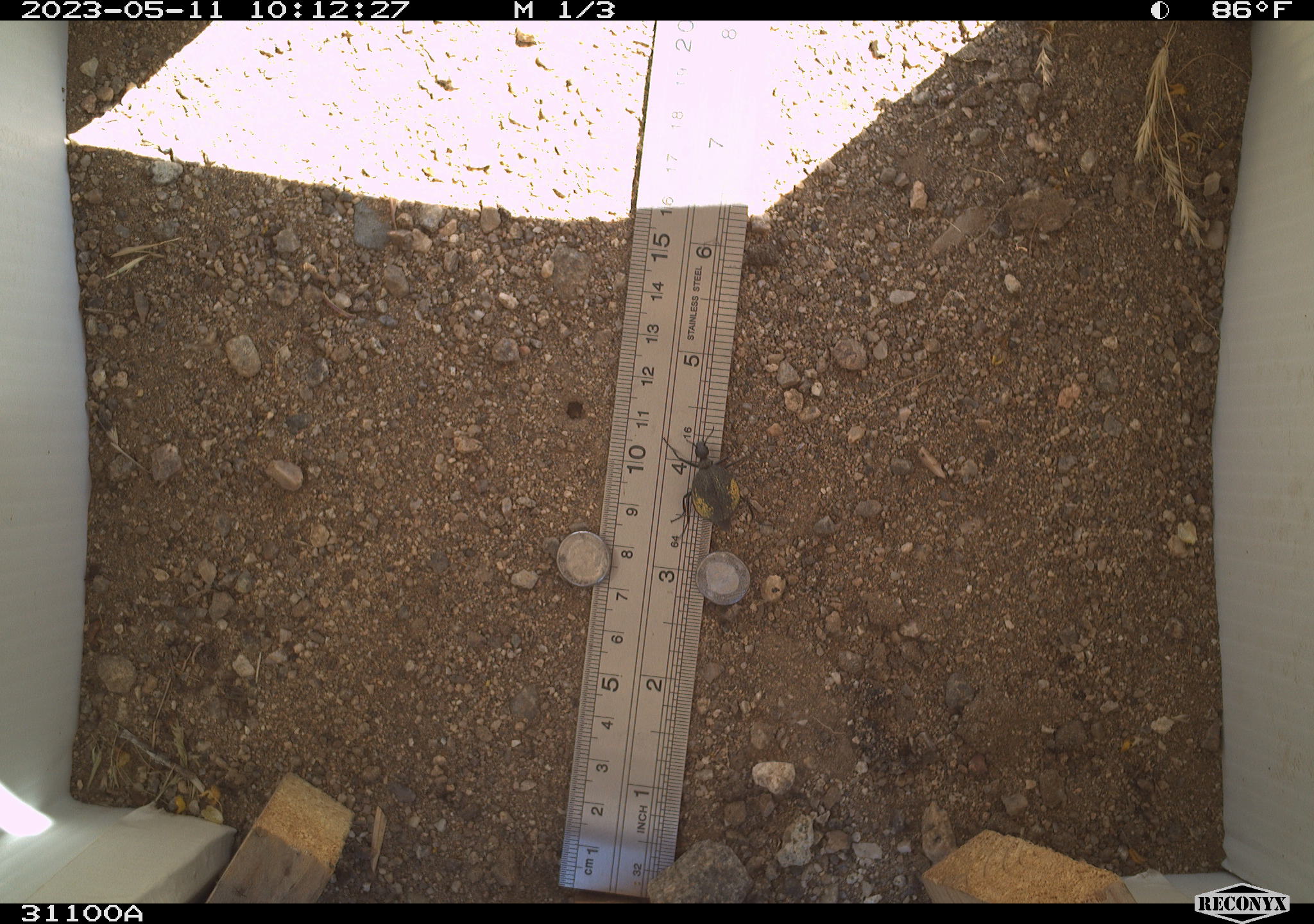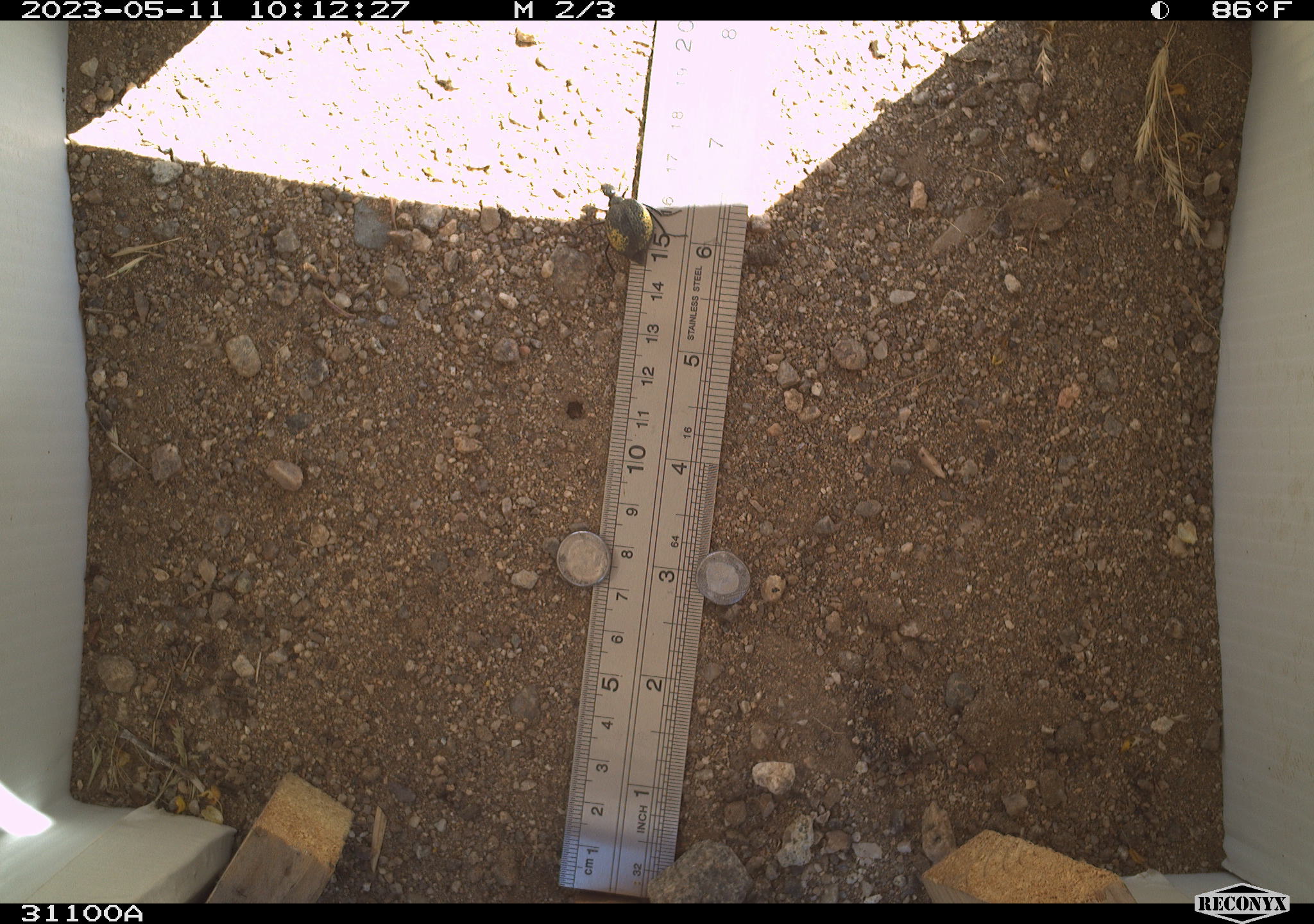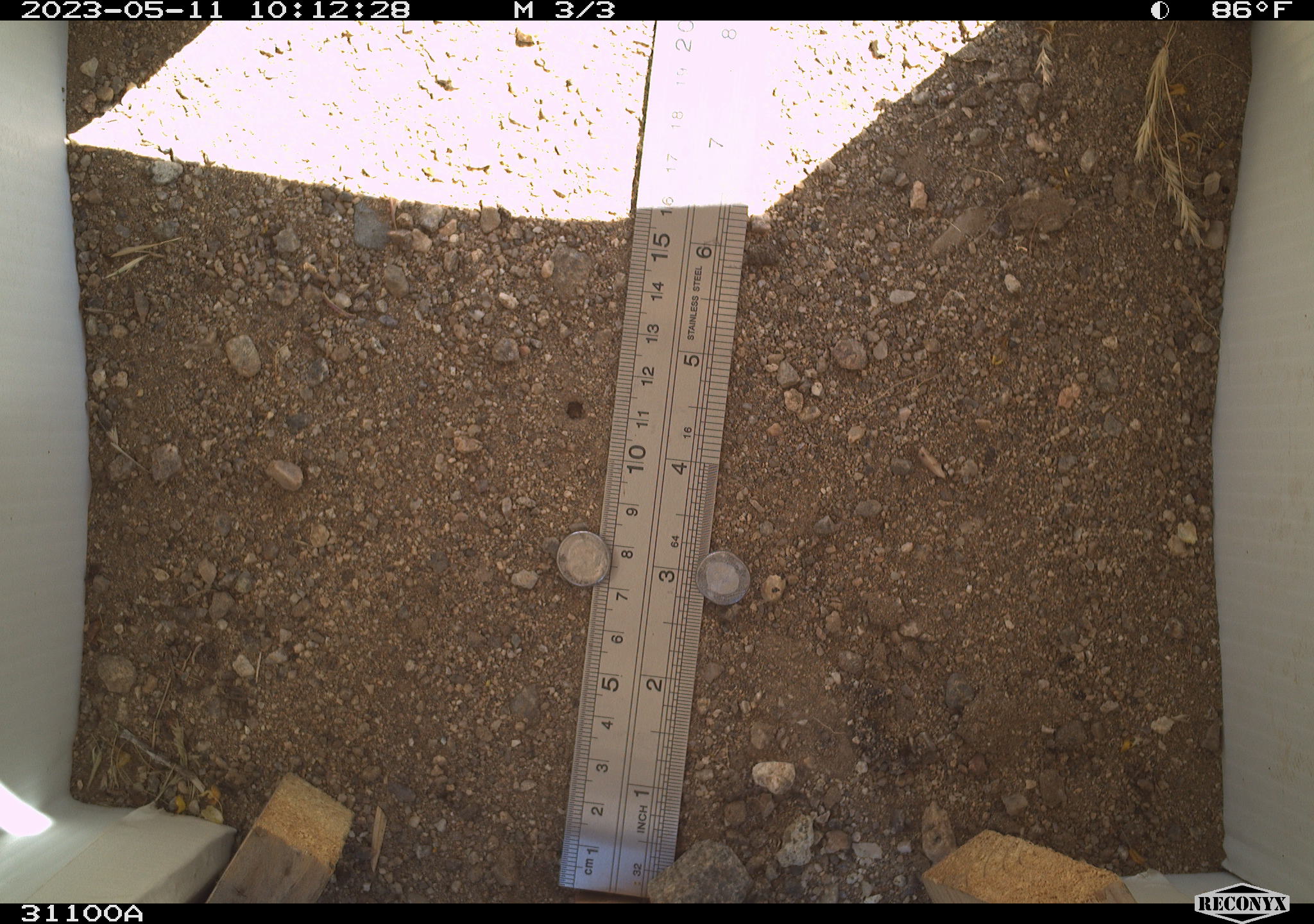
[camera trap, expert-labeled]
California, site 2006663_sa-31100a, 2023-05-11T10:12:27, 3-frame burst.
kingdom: Animalia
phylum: Arthropoda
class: Insecta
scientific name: Insecta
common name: insect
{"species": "insect (Insecta)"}